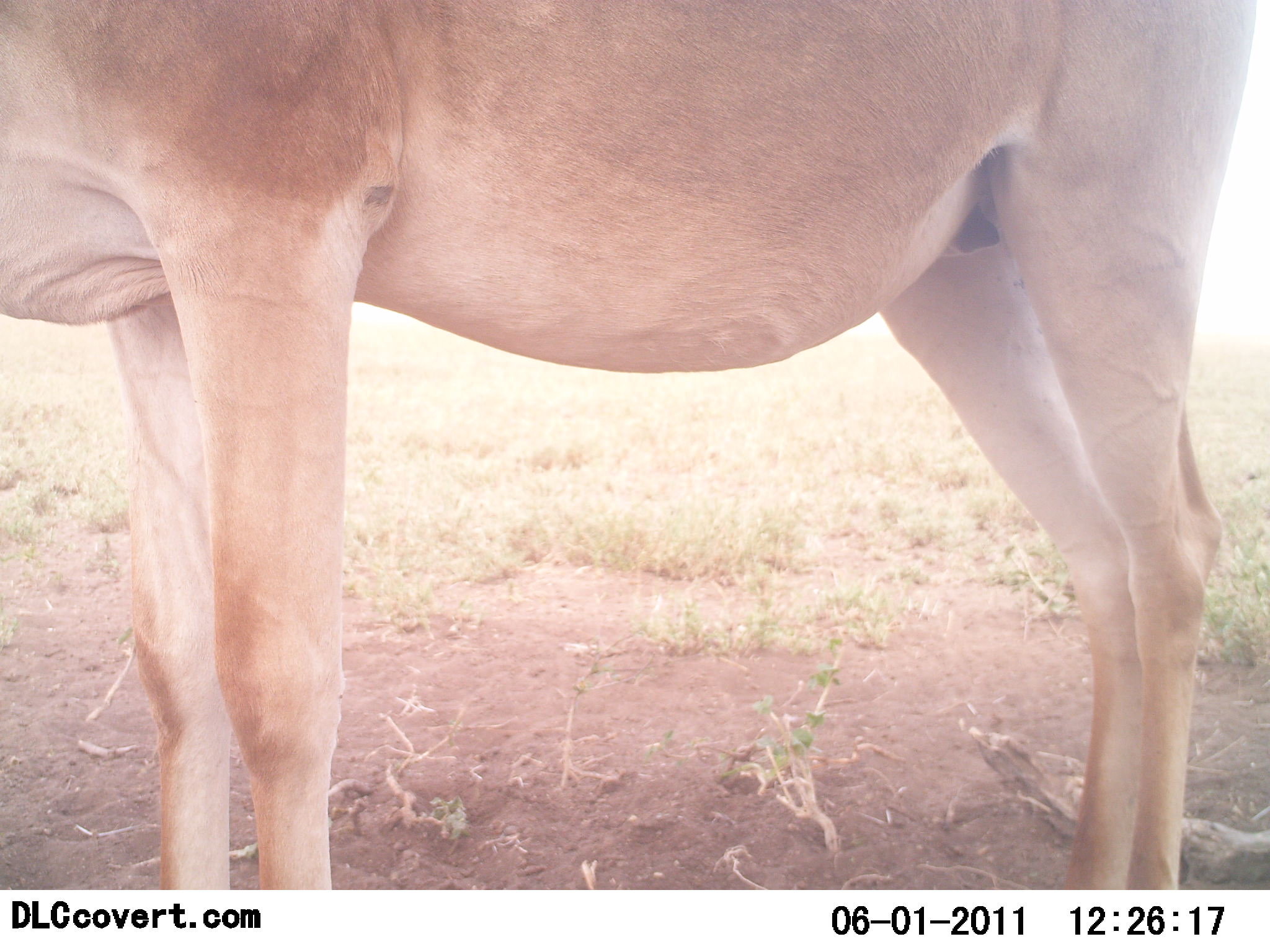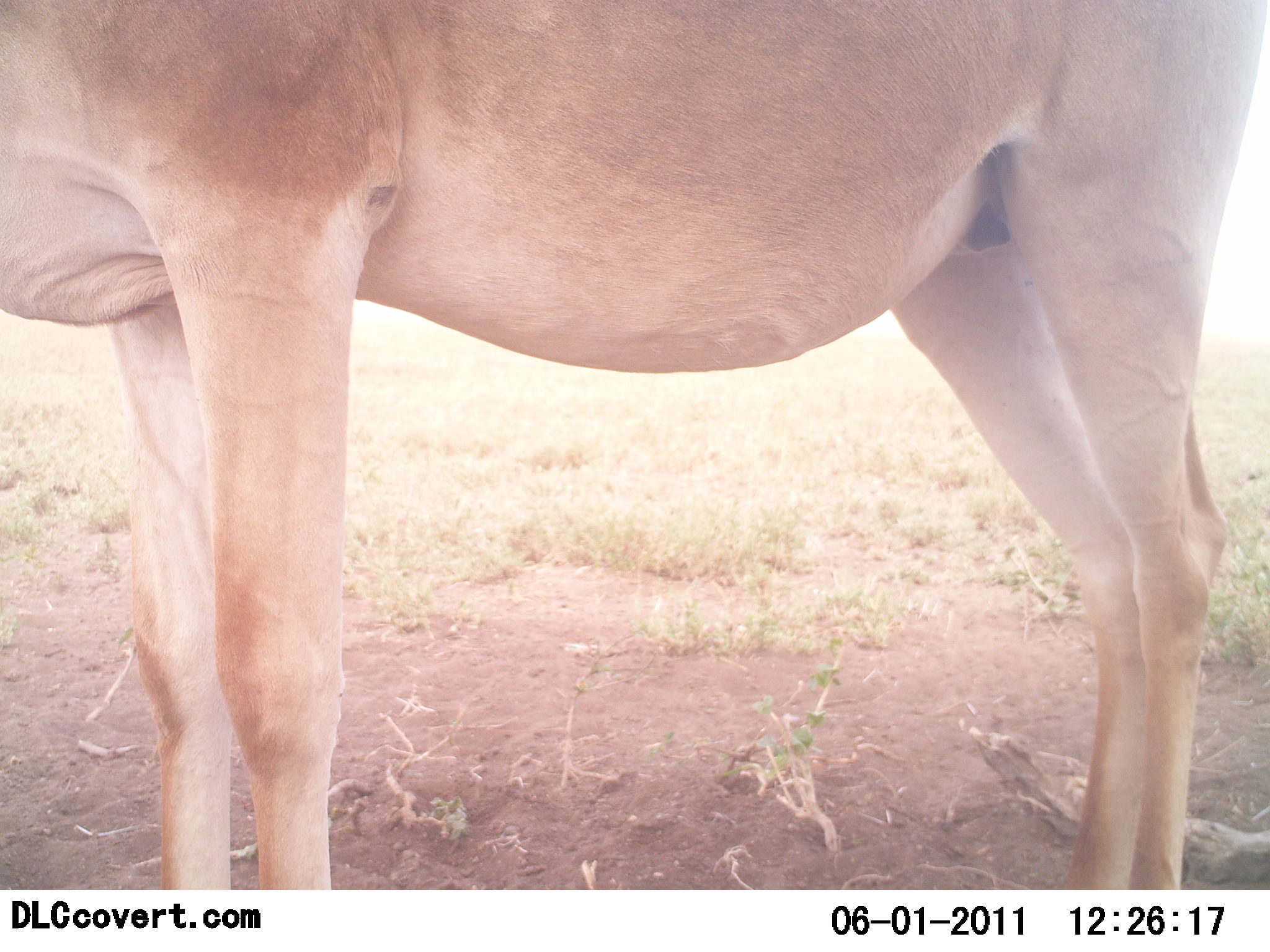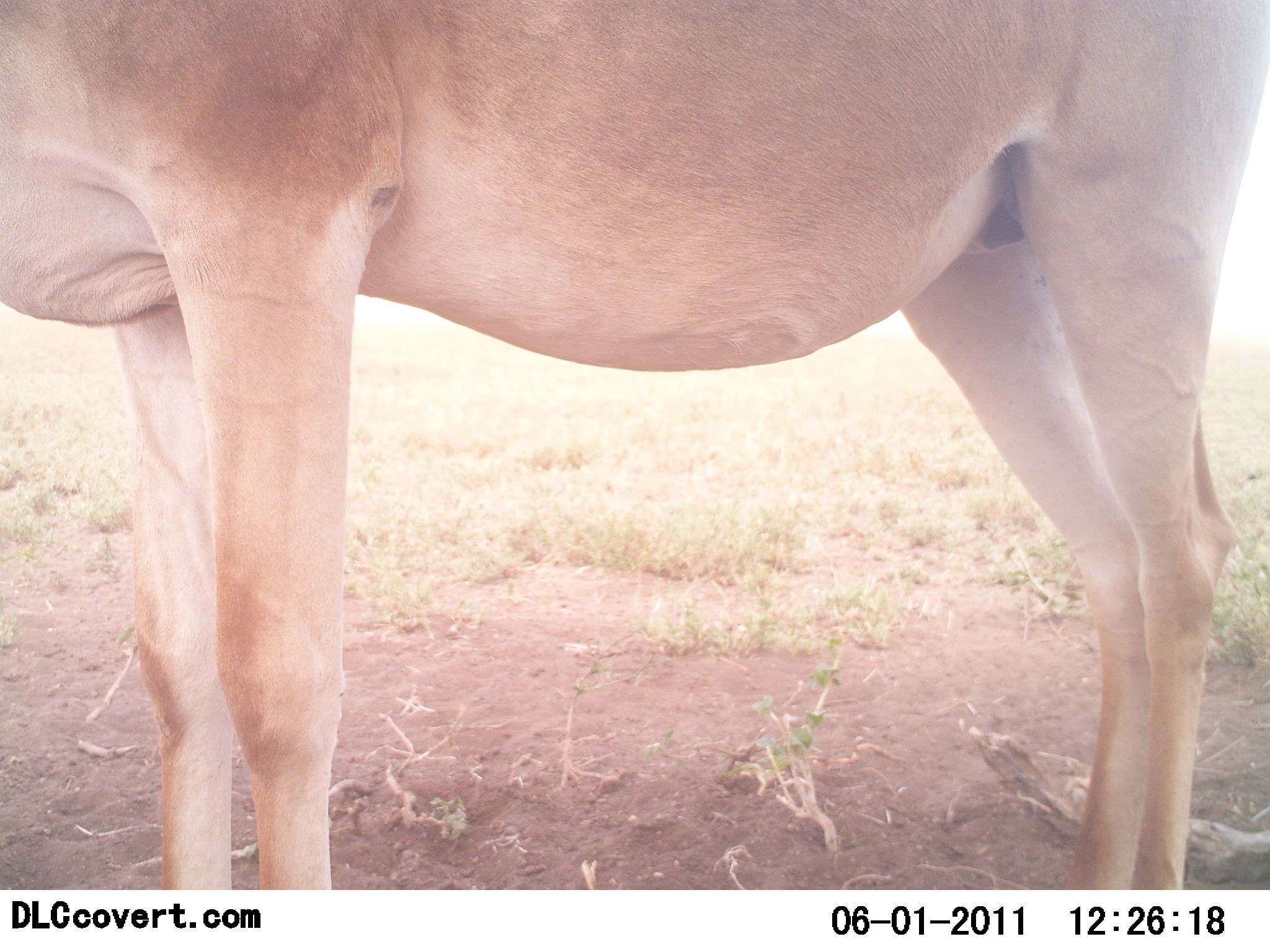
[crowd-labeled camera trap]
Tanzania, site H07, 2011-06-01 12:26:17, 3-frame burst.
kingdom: Animalia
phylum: Chordata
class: Mammalia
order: Artiodactyla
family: Bovidae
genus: Alcelaphus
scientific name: Alcelaphus buselaphus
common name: hartebeest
Hartebeest (Alcelaphus buselaphus), count 1. Behavior (volunteer vote fractions): standing 100%, resting 0%, moving 0%, interacting 0%. Young present (vote fraction): 0%. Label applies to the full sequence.